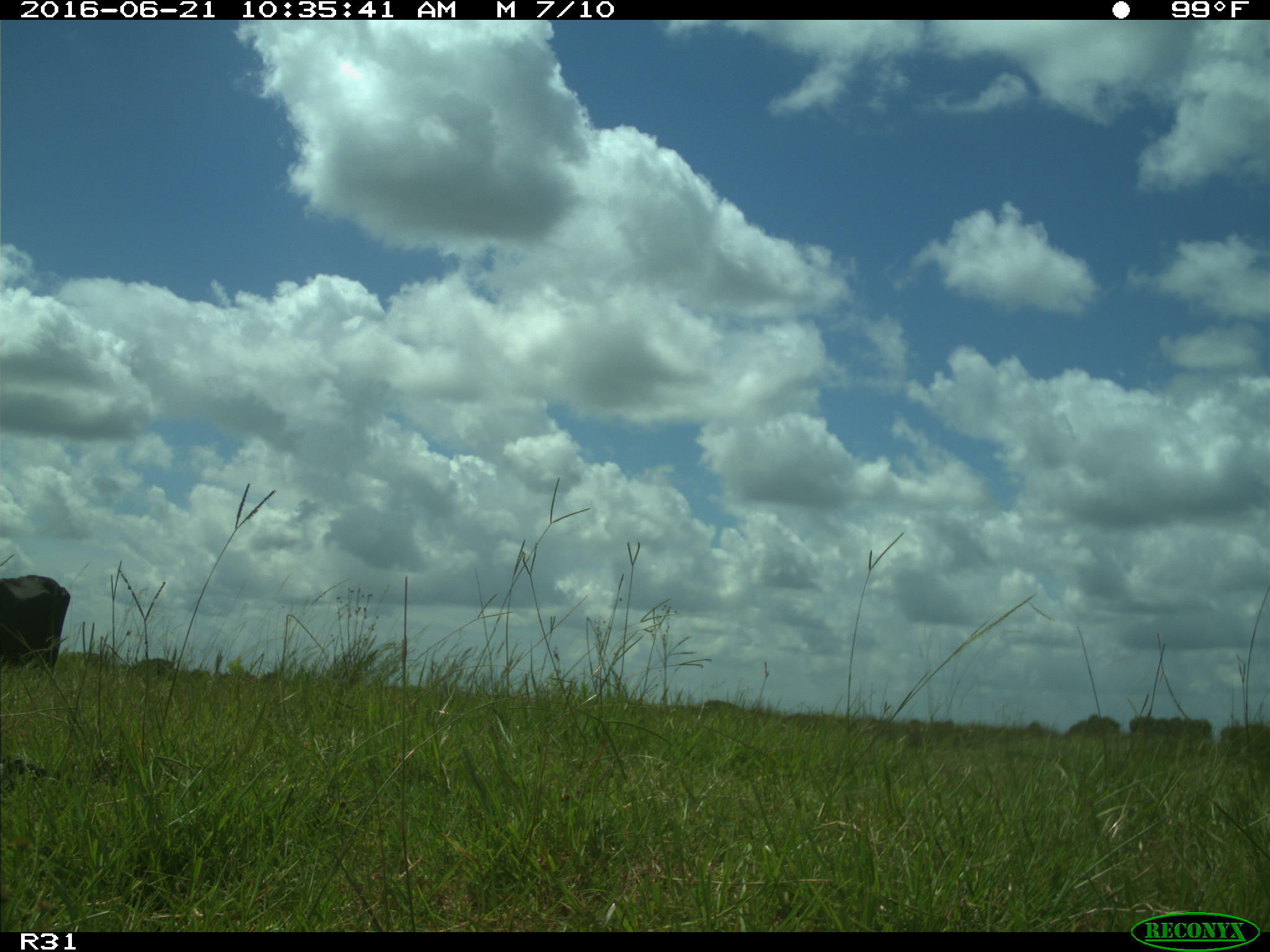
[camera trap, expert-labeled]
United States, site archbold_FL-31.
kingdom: Animalia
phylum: Chordata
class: Mammalia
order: Artiodactyla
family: Bovidae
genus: Bos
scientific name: Bos taurus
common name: domestic cow